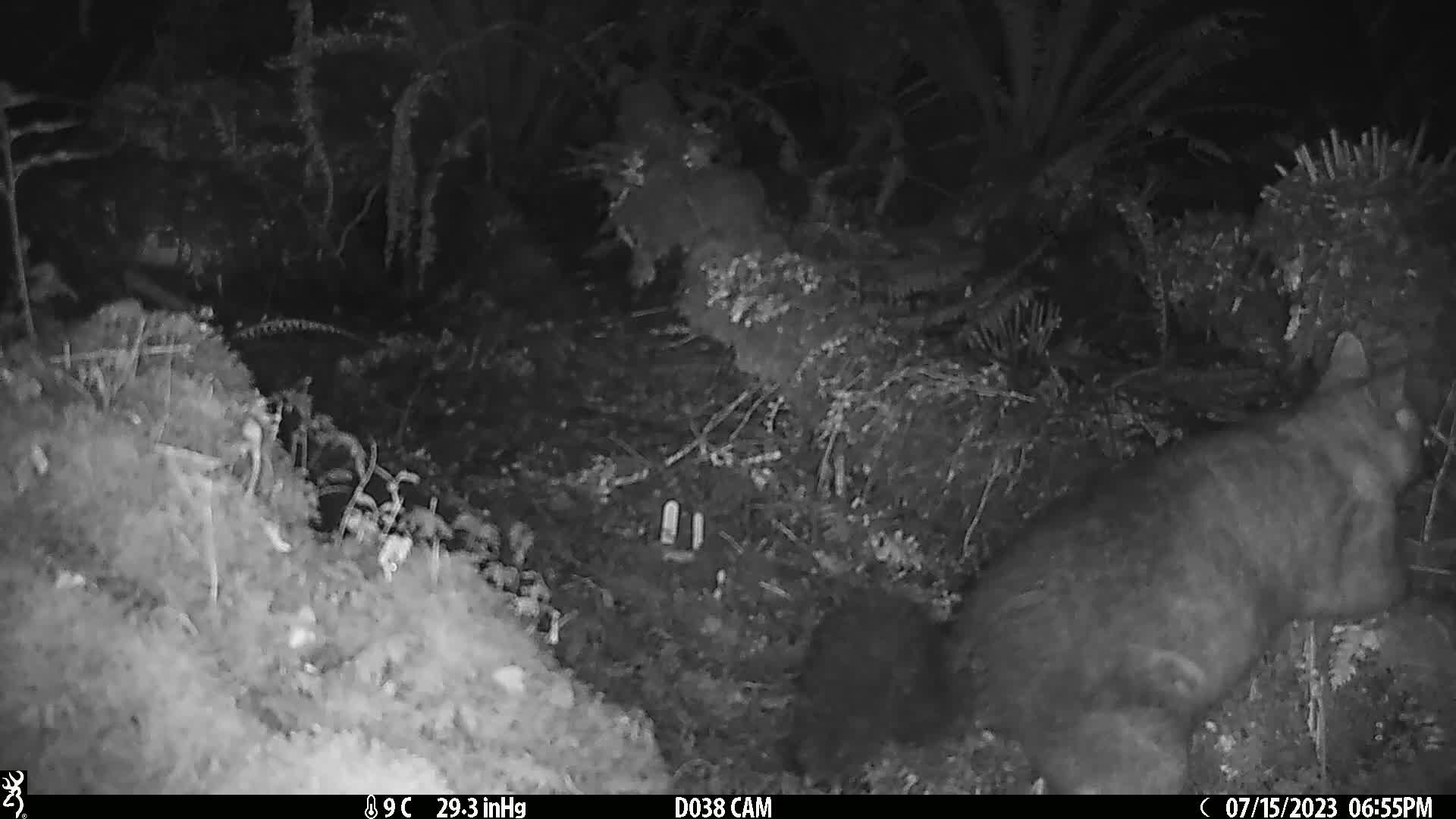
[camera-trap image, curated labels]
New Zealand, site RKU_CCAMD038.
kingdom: Animalia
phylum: Chordata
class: Mammalia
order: Diprotodontia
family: Phalangeridae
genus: Trichosurus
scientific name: Trichosurus vulpecula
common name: common brushtail possum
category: possum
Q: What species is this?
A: Possum (common brushtail possum) (Trichosurus vulpecula).